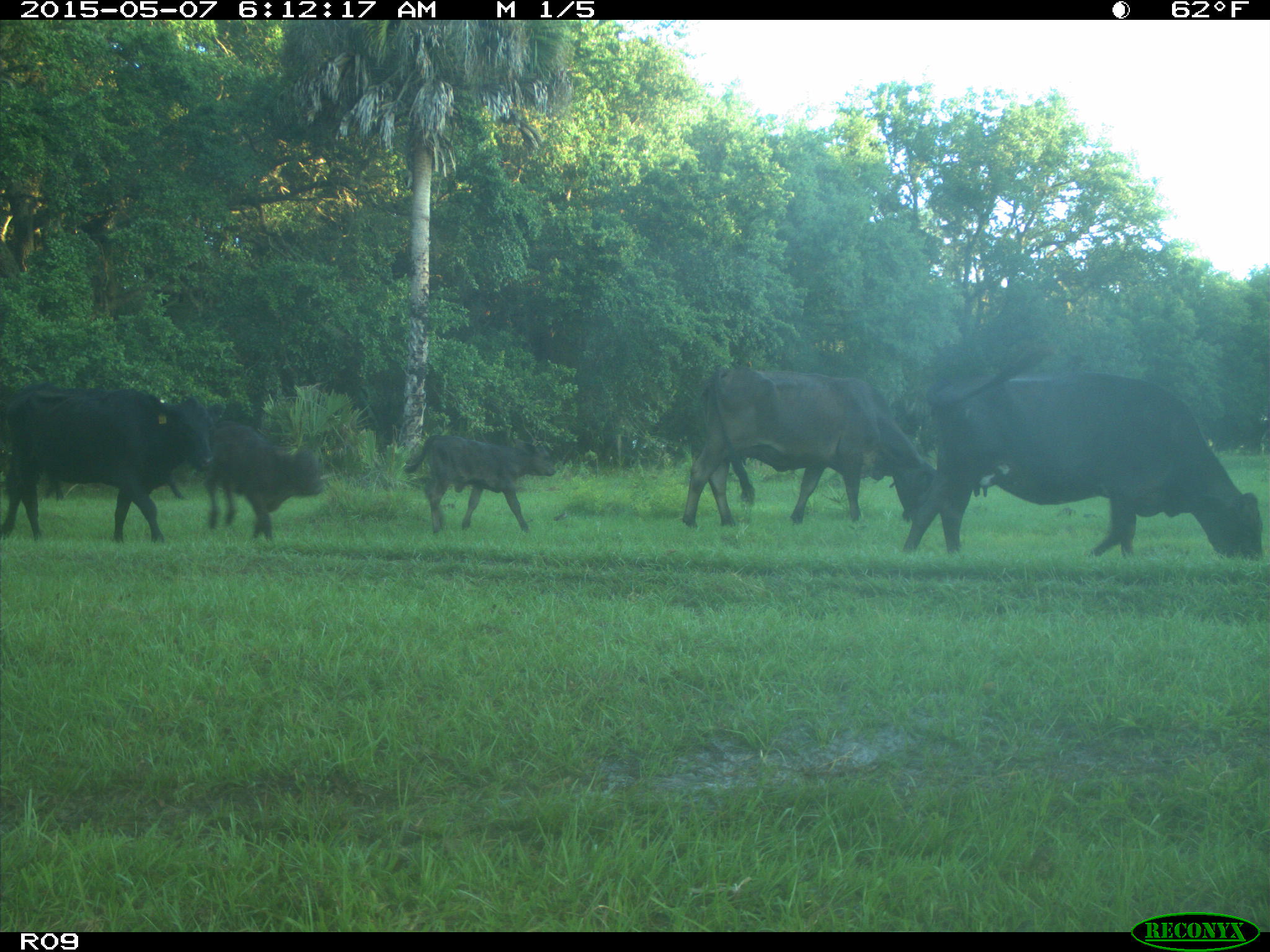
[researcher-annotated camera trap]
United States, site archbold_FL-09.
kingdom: Animalia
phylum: Chordata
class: Mammalia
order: Artiodactyla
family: Bovidae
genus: Bos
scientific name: Bos taurus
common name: domestic cow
Bos taurus (domestic cow).